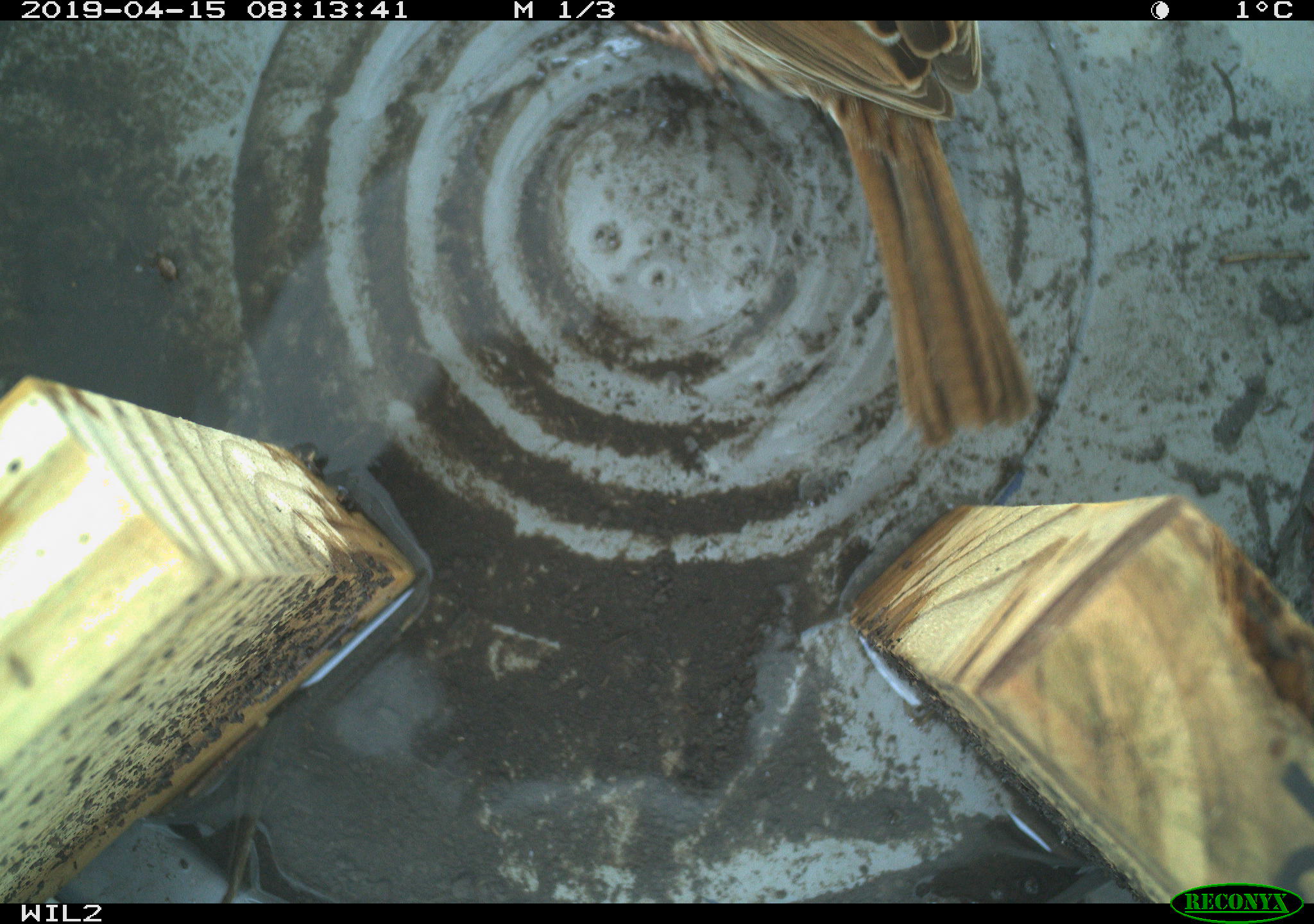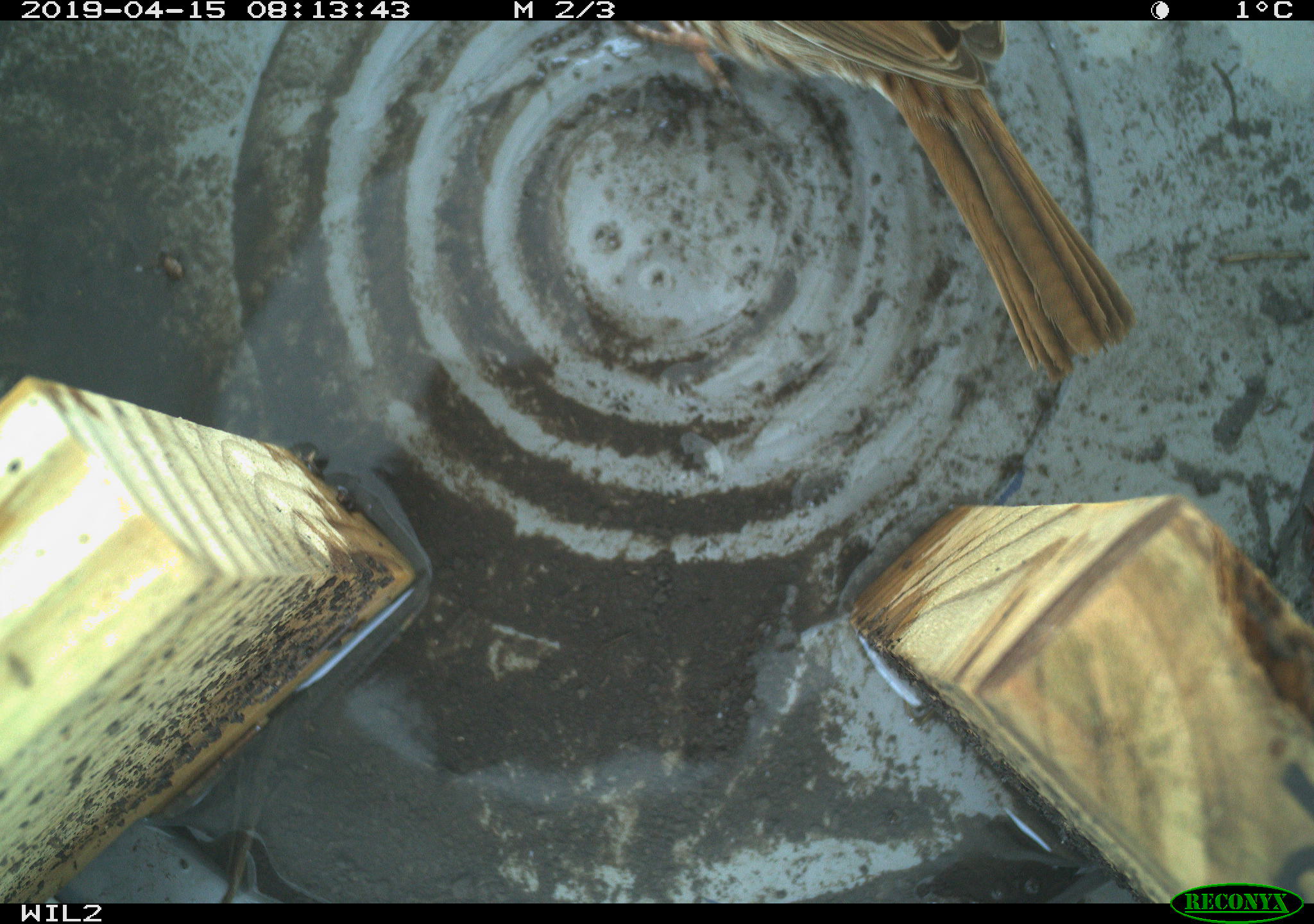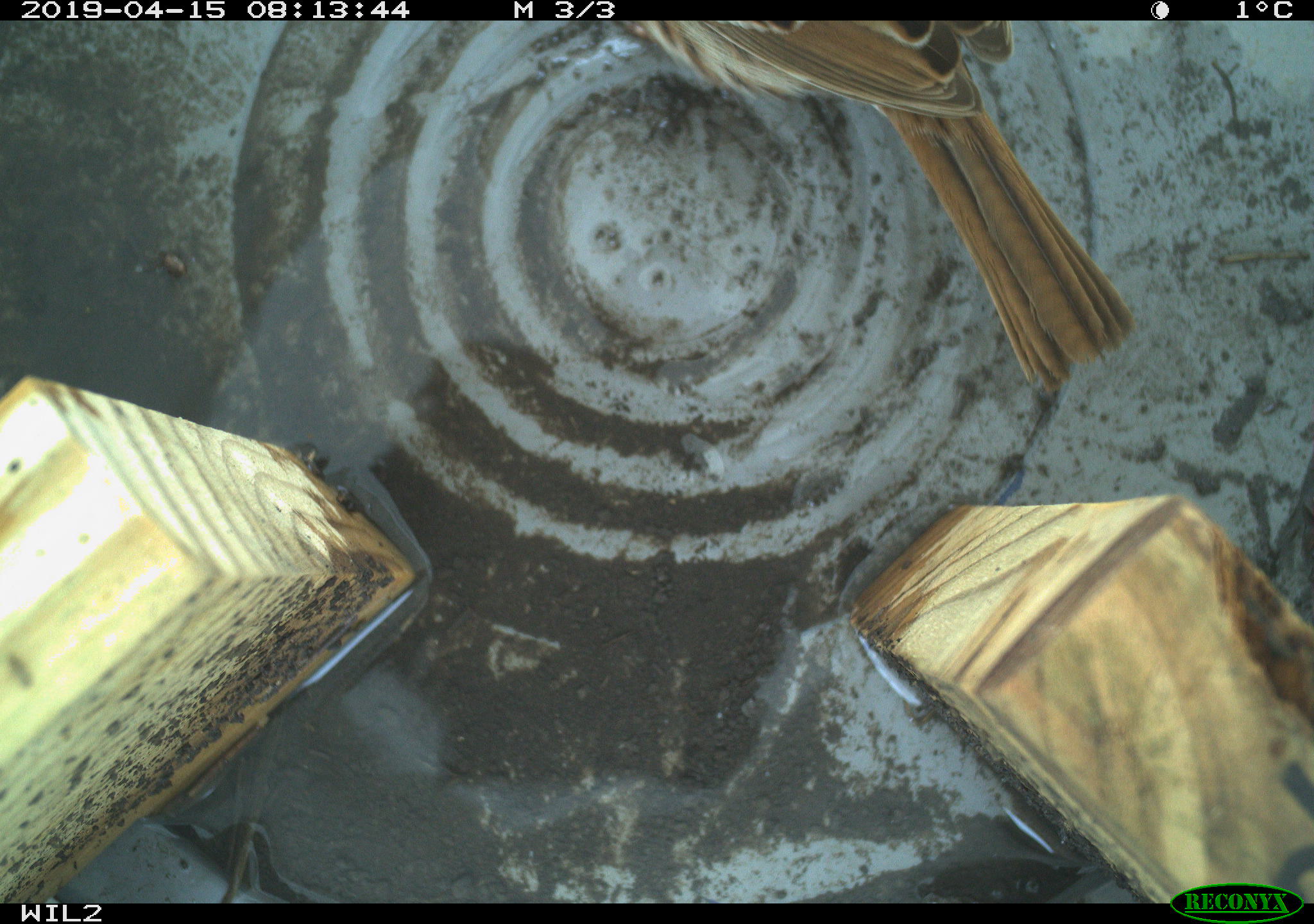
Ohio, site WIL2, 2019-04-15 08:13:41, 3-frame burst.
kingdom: Animalia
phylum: Chordata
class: Aves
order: Passeriformes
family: Passerellidae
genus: Melospiza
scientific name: Melospiza melodia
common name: song sparrow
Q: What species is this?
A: Song sparrow (Melospiza melodia).